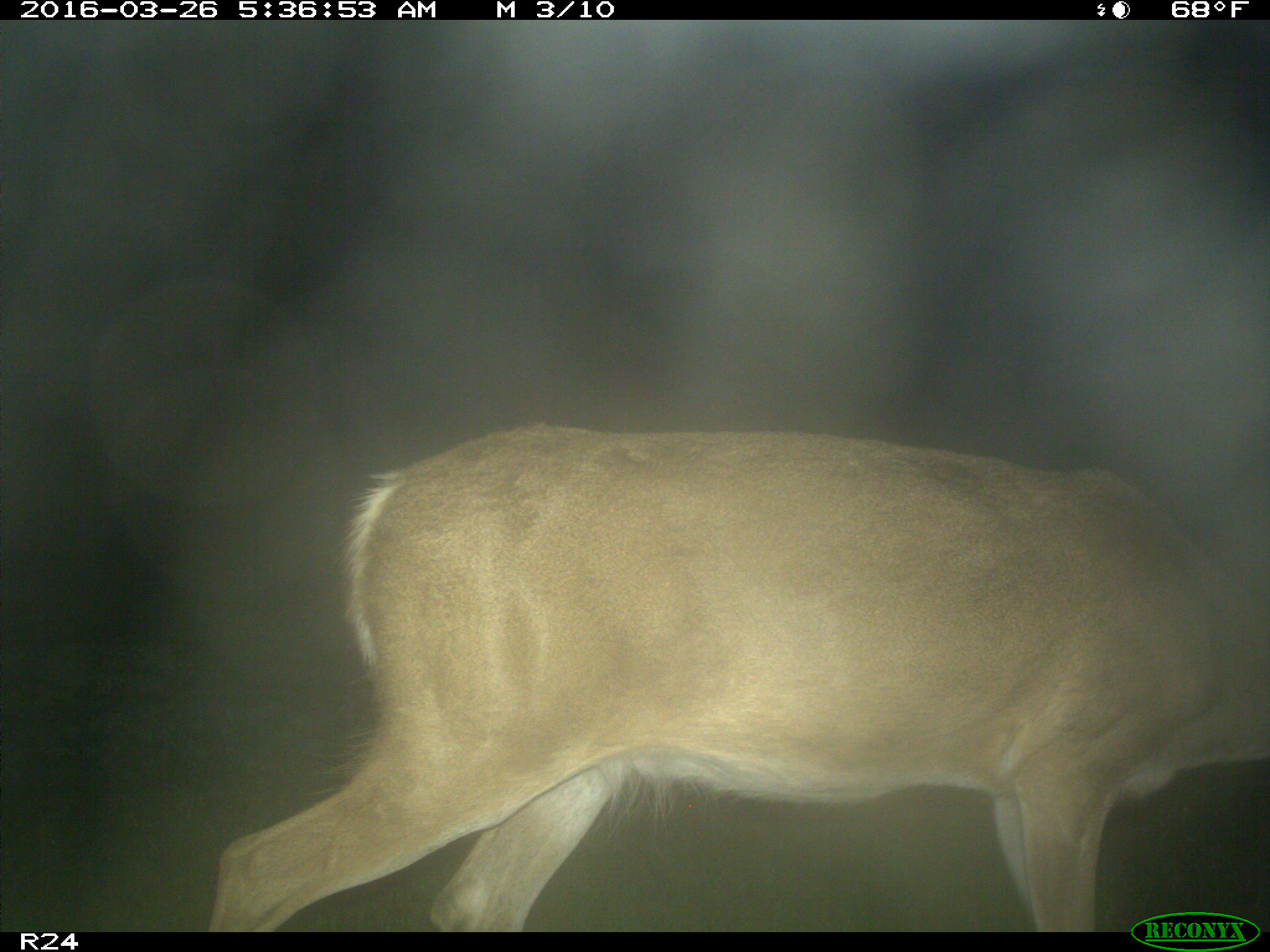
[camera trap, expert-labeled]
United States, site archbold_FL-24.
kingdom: Animalia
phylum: Chordata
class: Mammalia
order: Artiodactyla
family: Cervidae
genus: Odocoileus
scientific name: Odocoileus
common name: deer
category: unidentified deer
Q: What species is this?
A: Unidentified deer (deer) (Odocoileus).